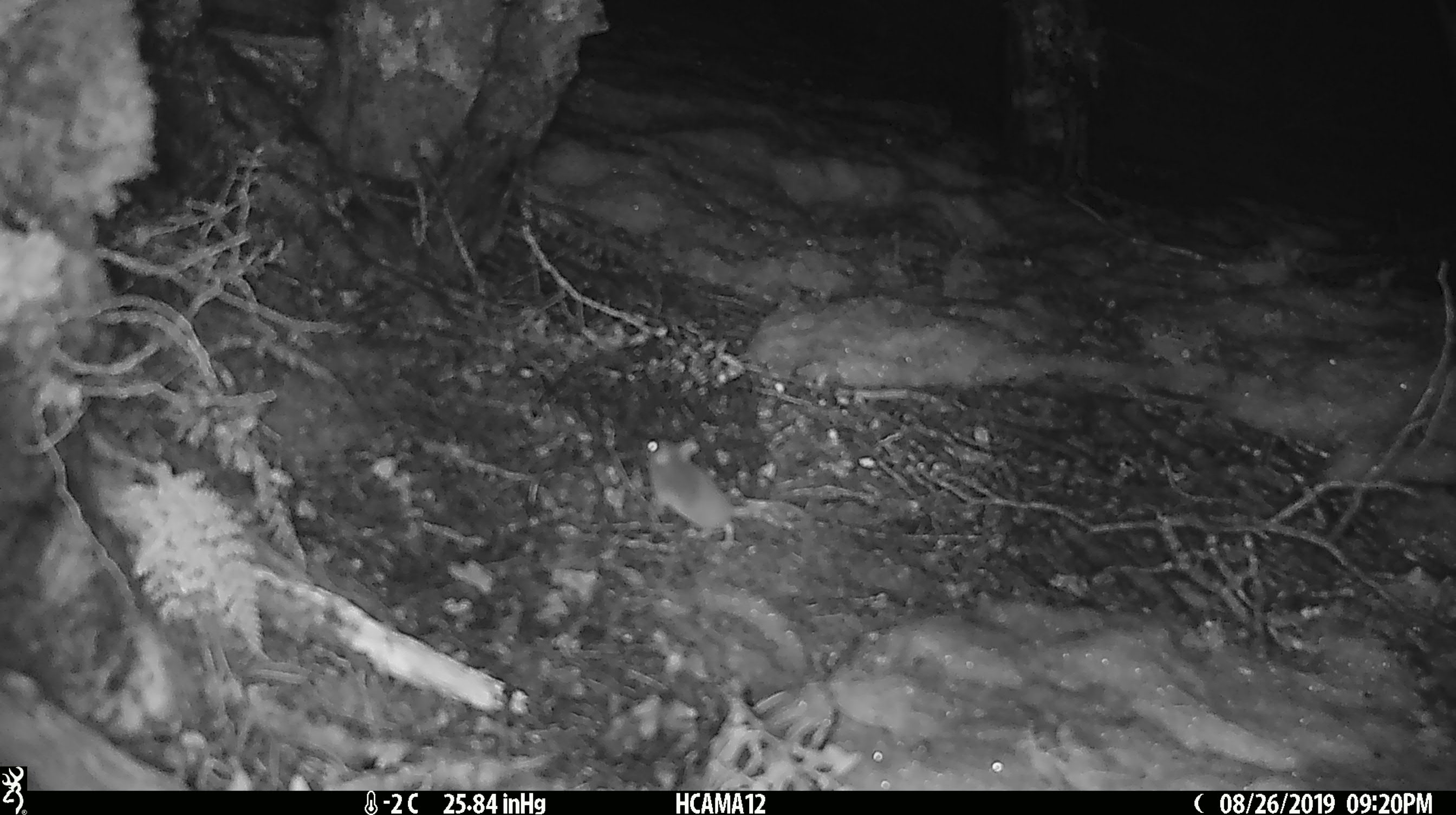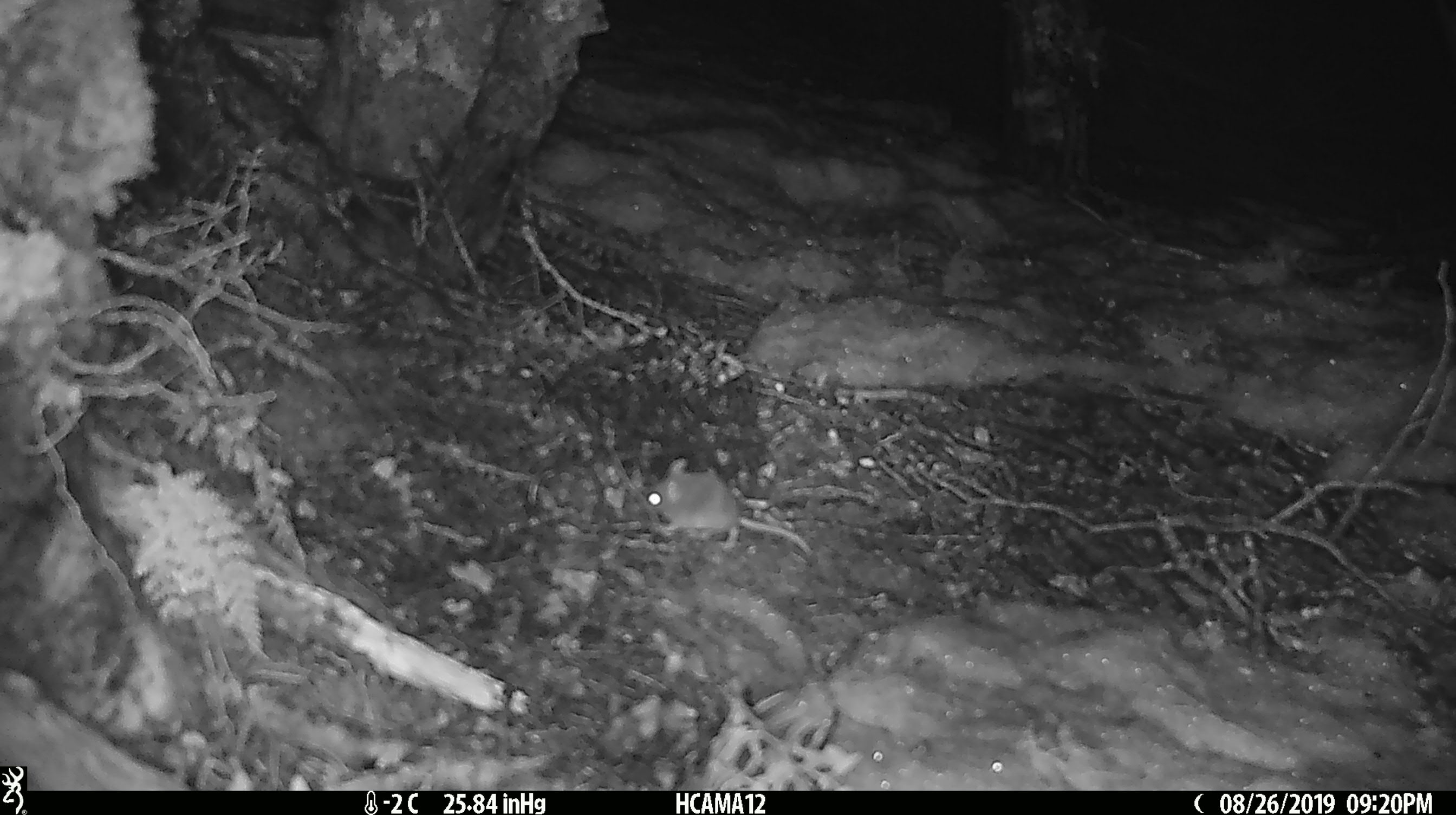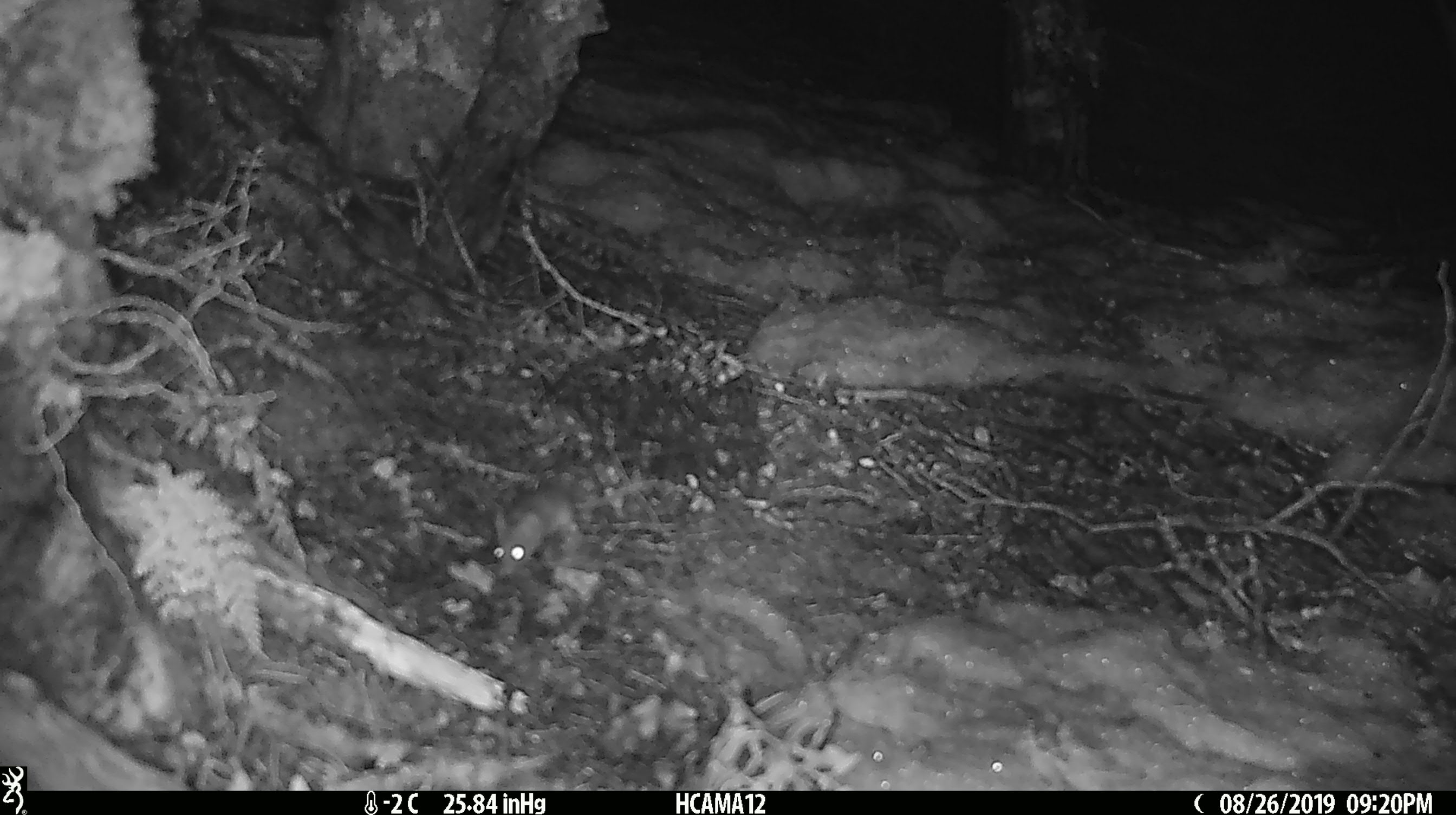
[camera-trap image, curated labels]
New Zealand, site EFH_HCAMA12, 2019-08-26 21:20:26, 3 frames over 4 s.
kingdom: Animalia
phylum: Chordata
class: Mammalia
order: Rodentia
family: Muridae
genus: Mus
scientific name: Mus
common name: mouse